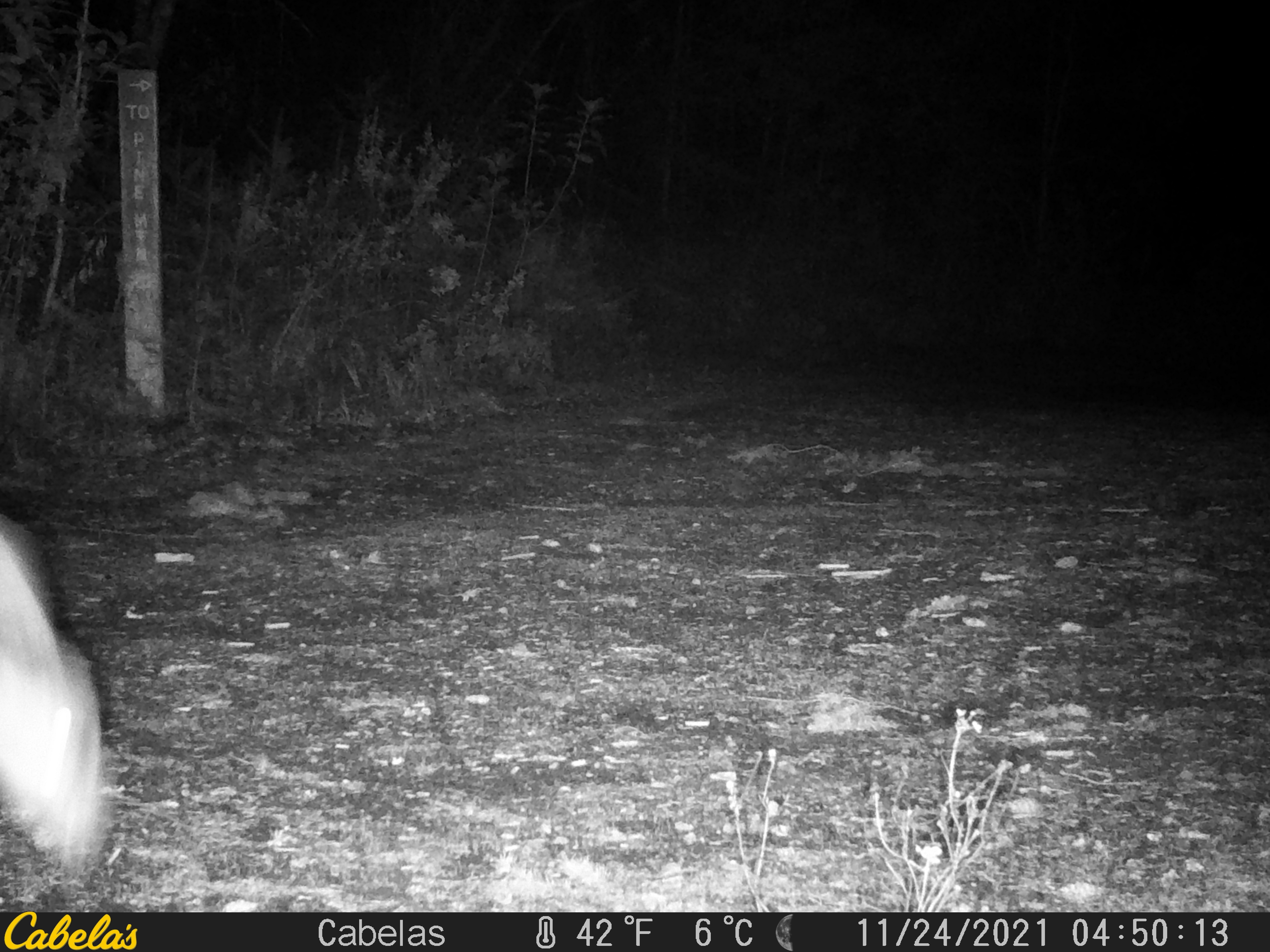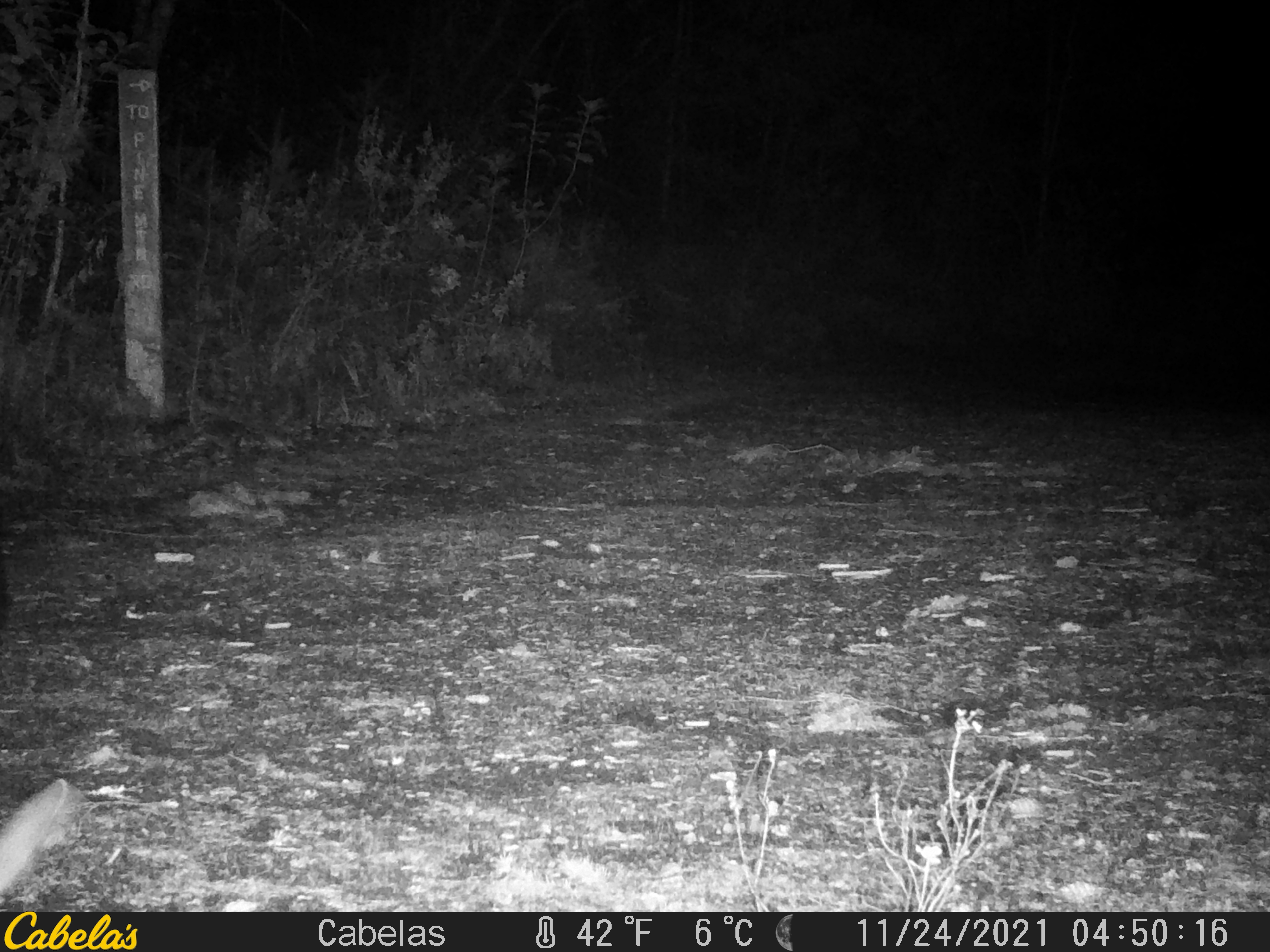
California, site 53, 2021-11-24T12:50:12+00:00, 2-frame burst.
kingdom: Animalia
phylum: Chordata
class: Mammalia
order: Artiodactyla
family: Cervidae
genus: Odocoileus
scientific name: Odocoileus hemionus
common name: mule deer